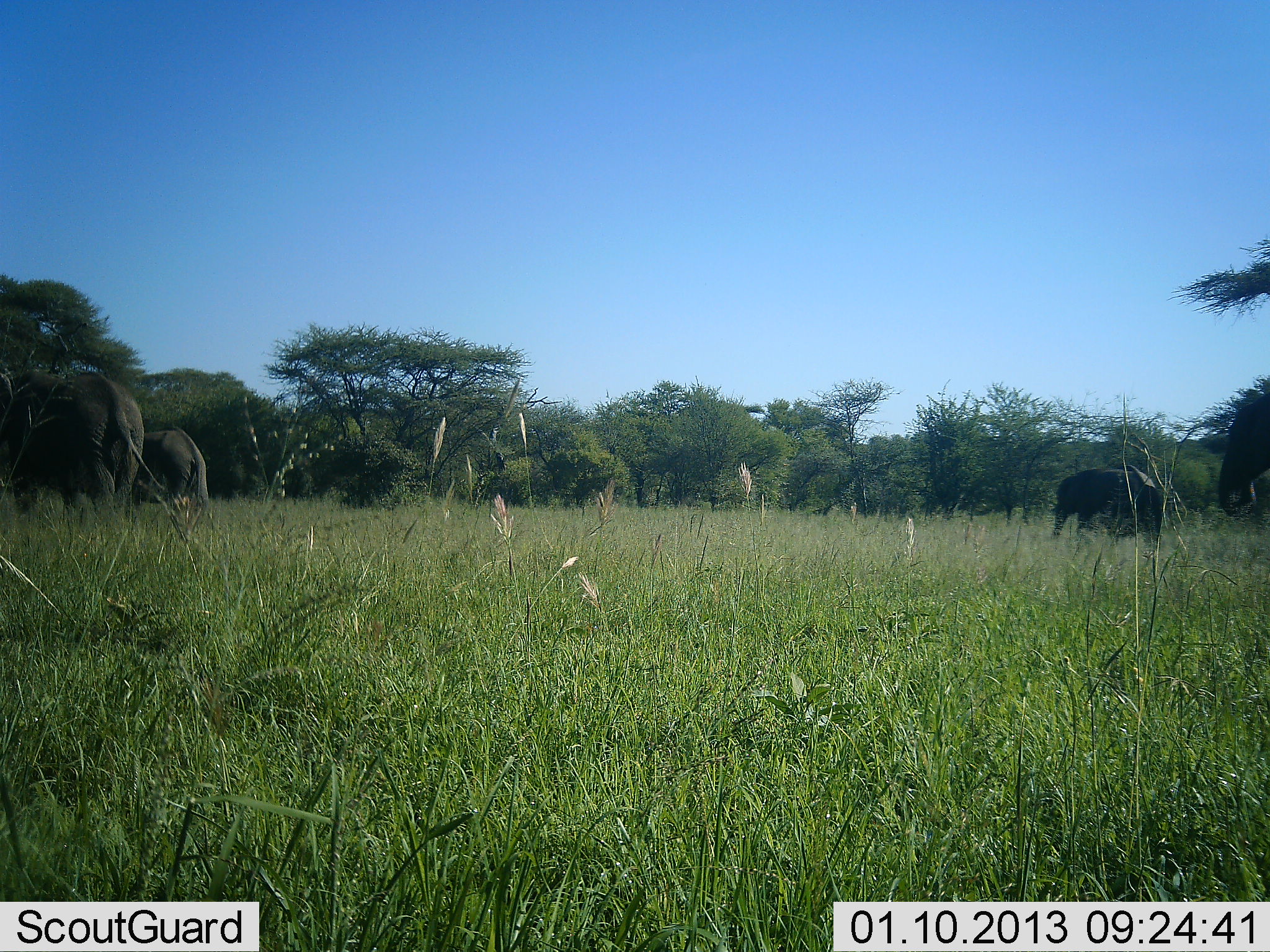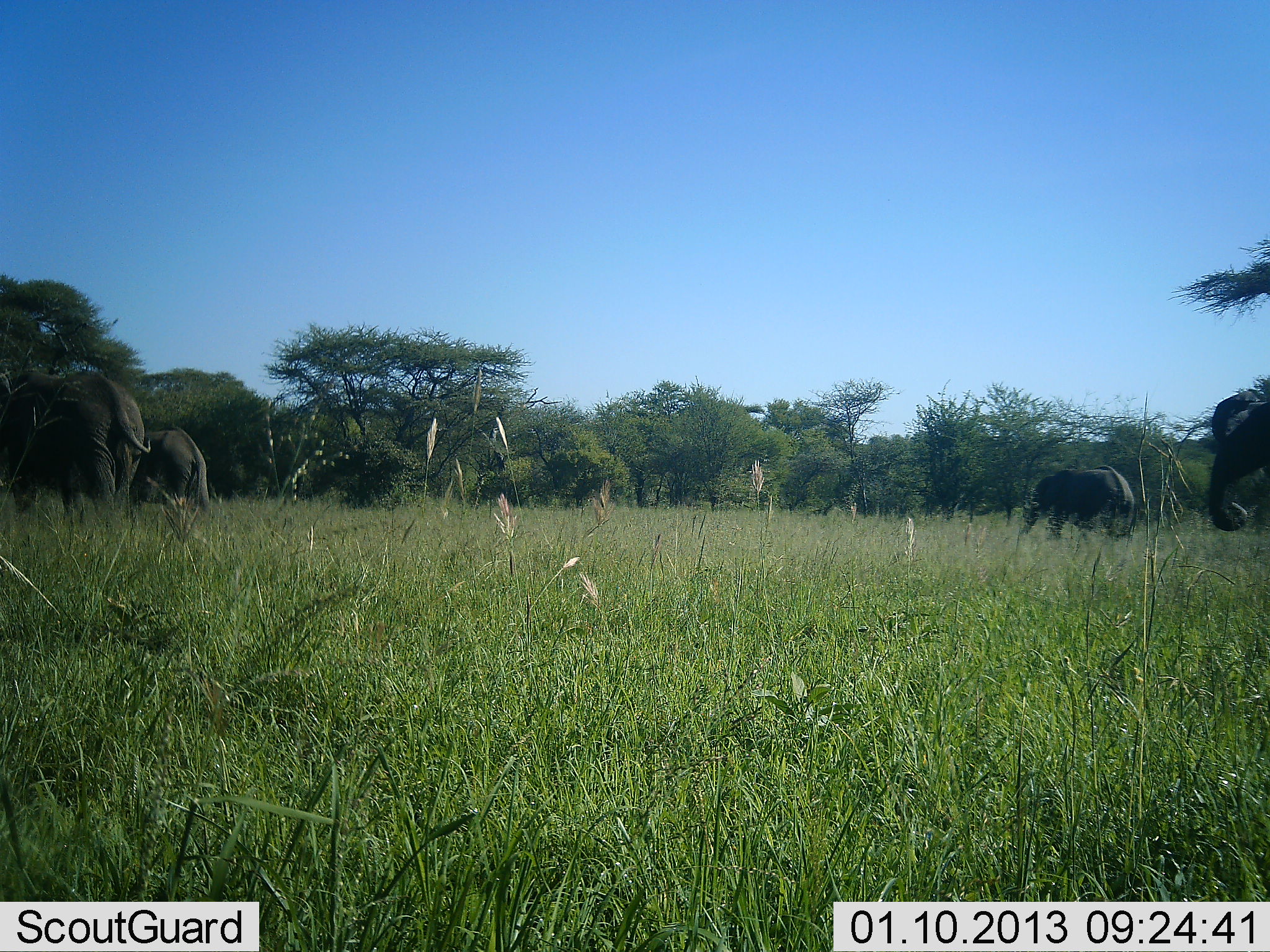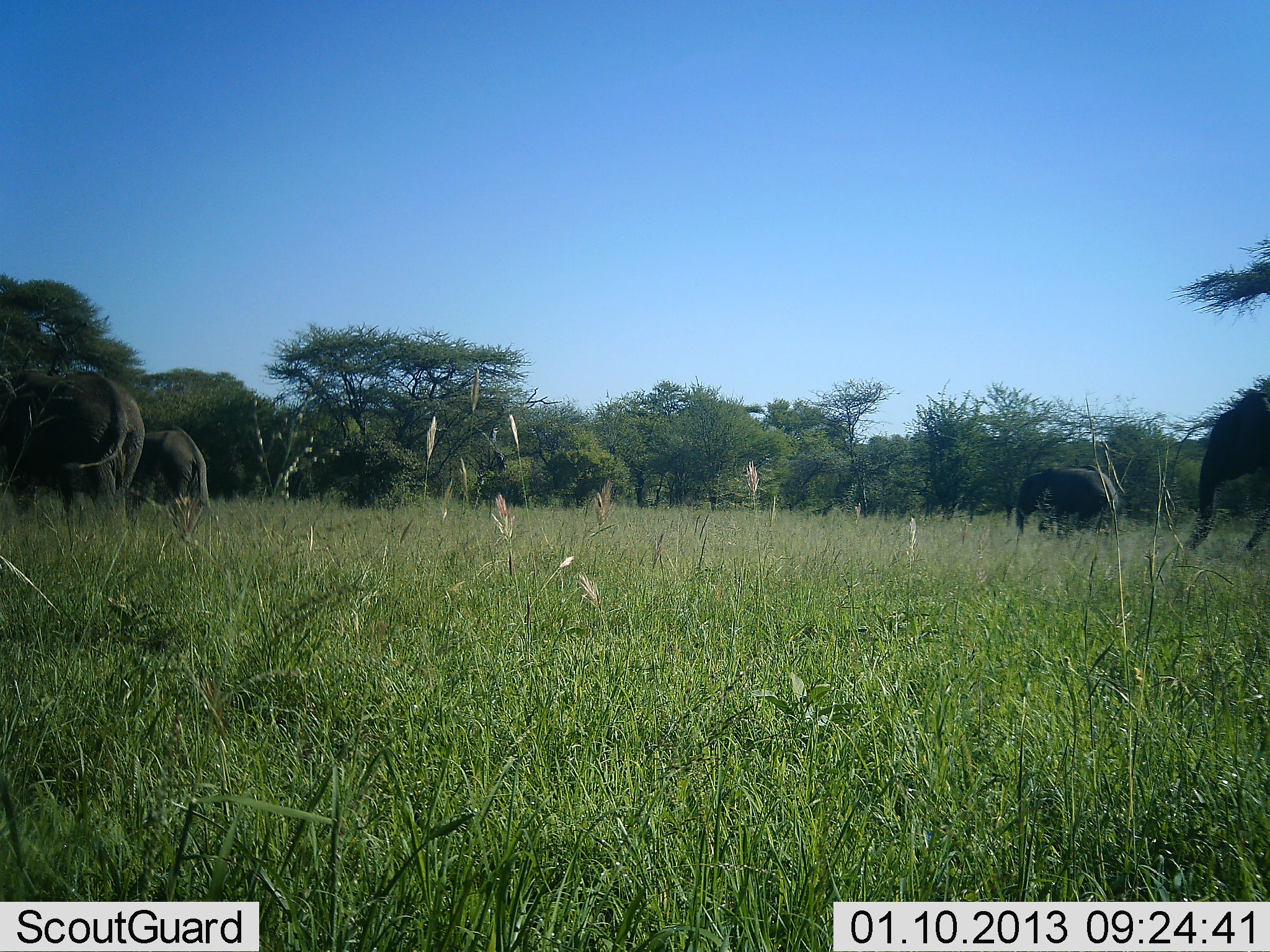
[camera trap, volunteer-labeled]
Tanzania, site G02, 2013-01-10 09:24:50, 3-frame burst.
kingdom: Animalia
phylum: Chordata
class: Mammalia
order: Proboscidea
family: Elephantidae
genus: Loxodonta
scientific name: Loxodonta africana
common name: african bush elephant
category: elephant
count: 4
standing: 46%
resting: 3%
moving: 71%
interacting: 0%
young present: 20%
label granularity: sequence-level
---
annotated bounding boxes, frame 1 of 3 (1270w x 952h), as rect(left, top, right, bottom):
animal: rect(0, 370, 165, 515); rect(1051, 465, 1161, 543); rect(129, 430, 211, 515); rect(1219, 393, 1270, 518)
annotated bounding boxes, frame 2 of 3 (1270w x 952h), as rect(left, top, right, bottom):
animal: rect(0, 371, 152, 509); rect(1021, 465, 1136, 542); rect(1209, 393, 1270, 535); rect(128, 427, 211, 514)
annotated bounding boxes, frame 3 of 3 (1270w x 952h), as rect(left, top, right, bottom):
animal: rect(0, 371, 146, 511); rect(1185, 389, 1270, 551); rect(131, 426, 211, 516); rect(1016, 465, 1118, 532)